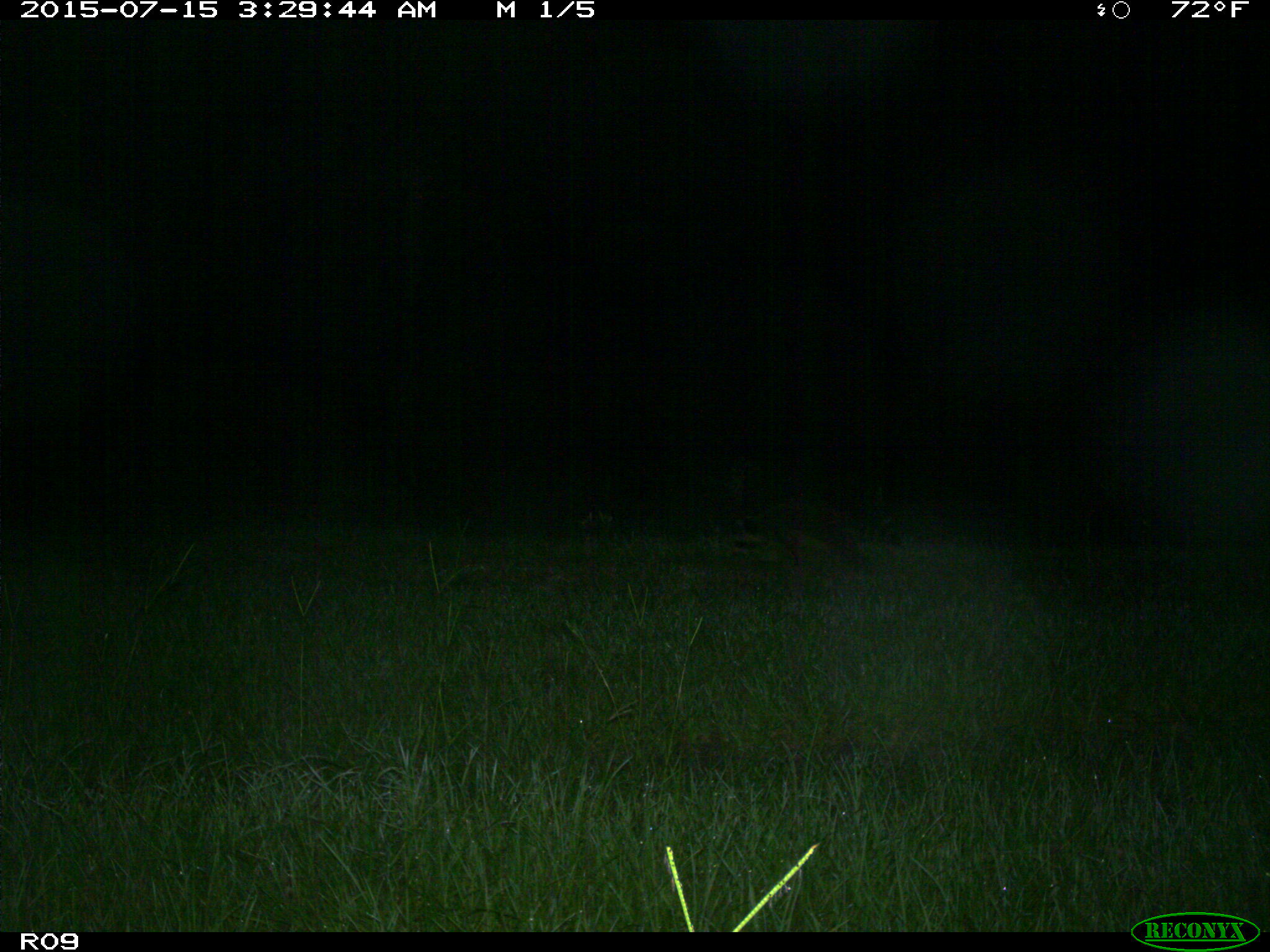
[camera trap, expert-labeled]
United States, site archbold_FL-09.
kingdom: Animalia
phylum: Chordata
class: Mammalia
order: Carnivora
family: Procyonidae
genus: Procyon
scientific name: Procyon lotor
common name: common raccoon